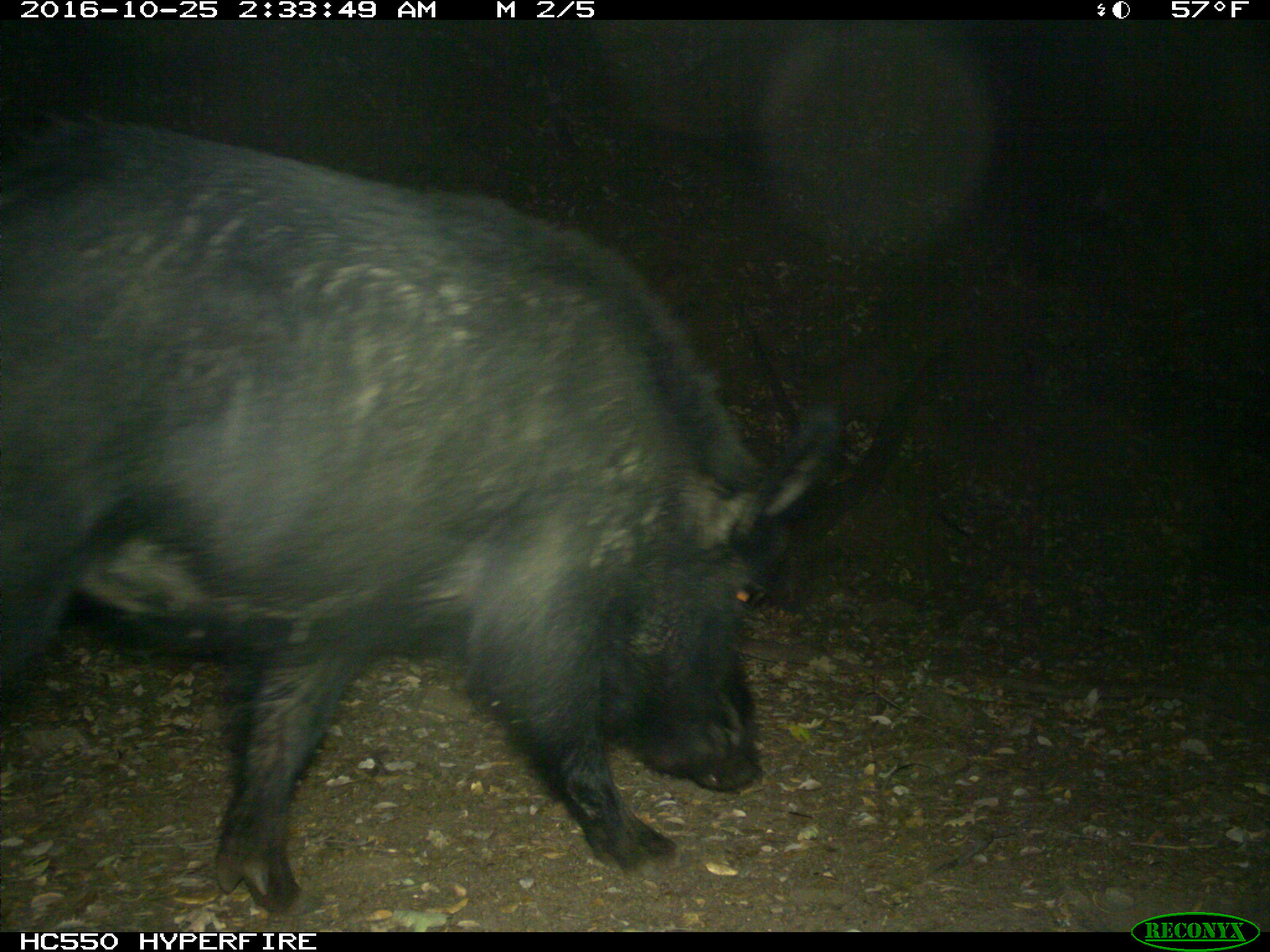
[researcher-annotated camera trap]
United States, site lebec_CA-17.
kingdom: Animalia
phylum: Chordata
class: Mammalia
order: Artiodactyla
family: Suidae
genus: Sus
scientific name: Sus scrofa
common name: wild boar